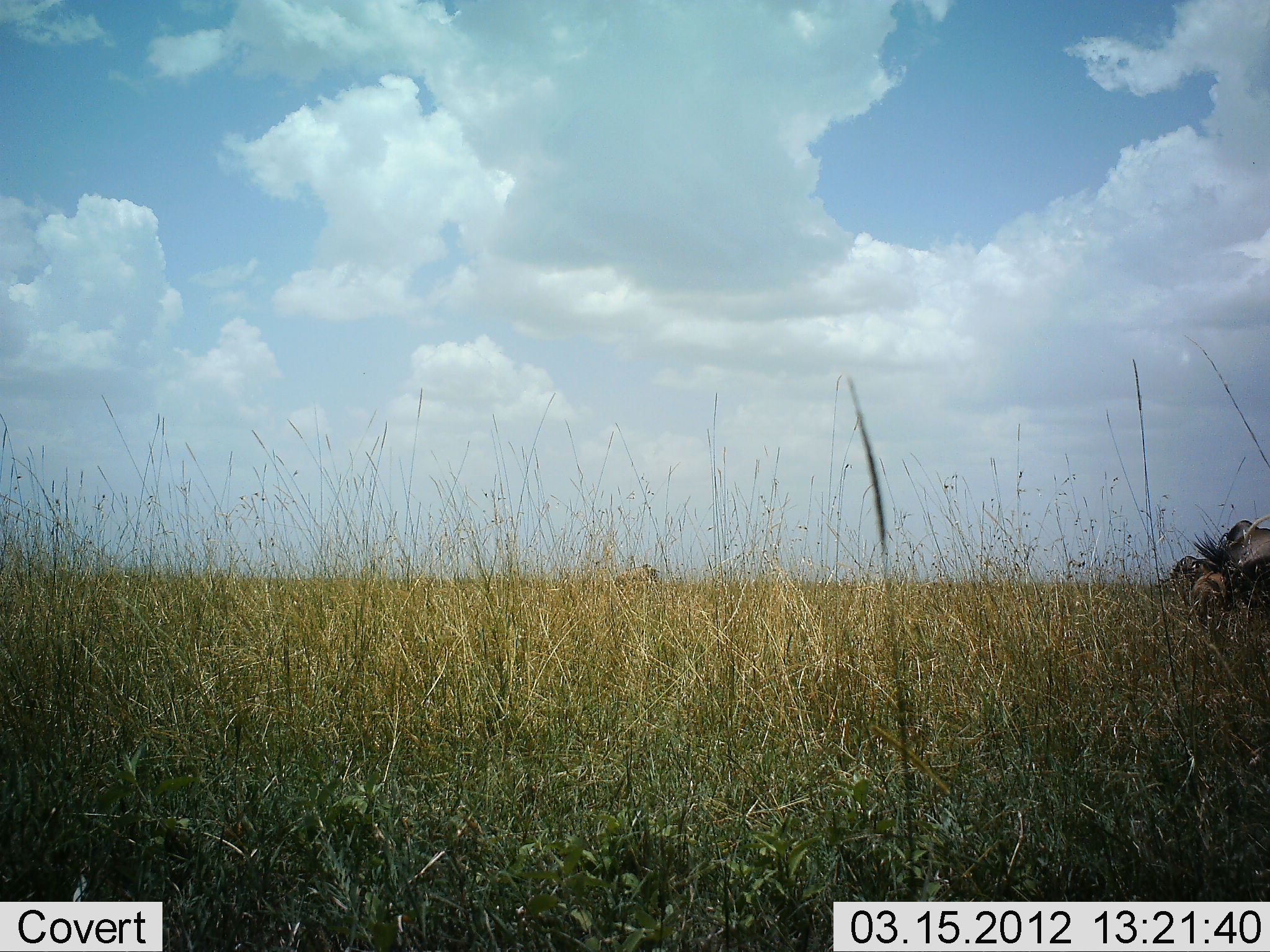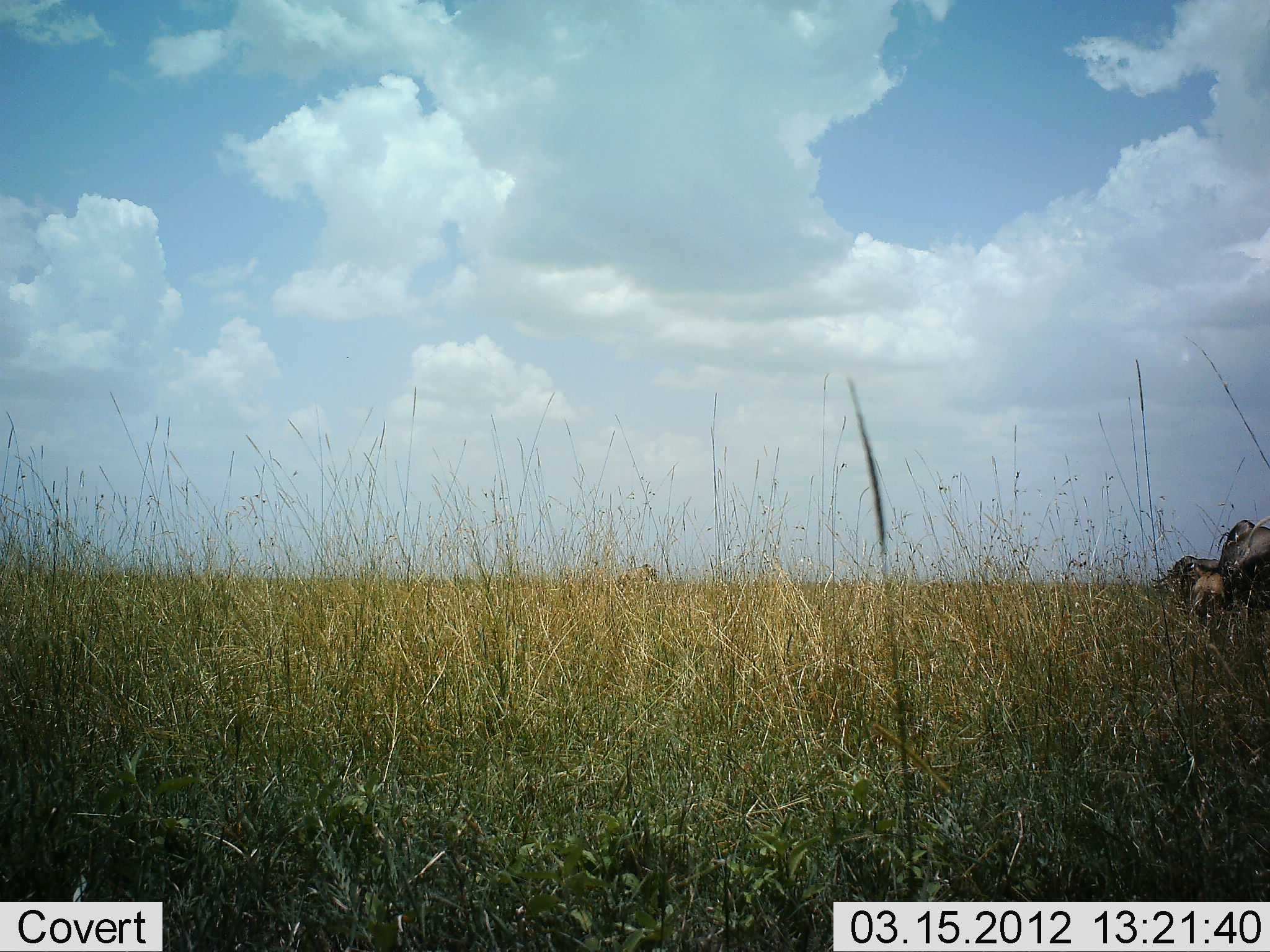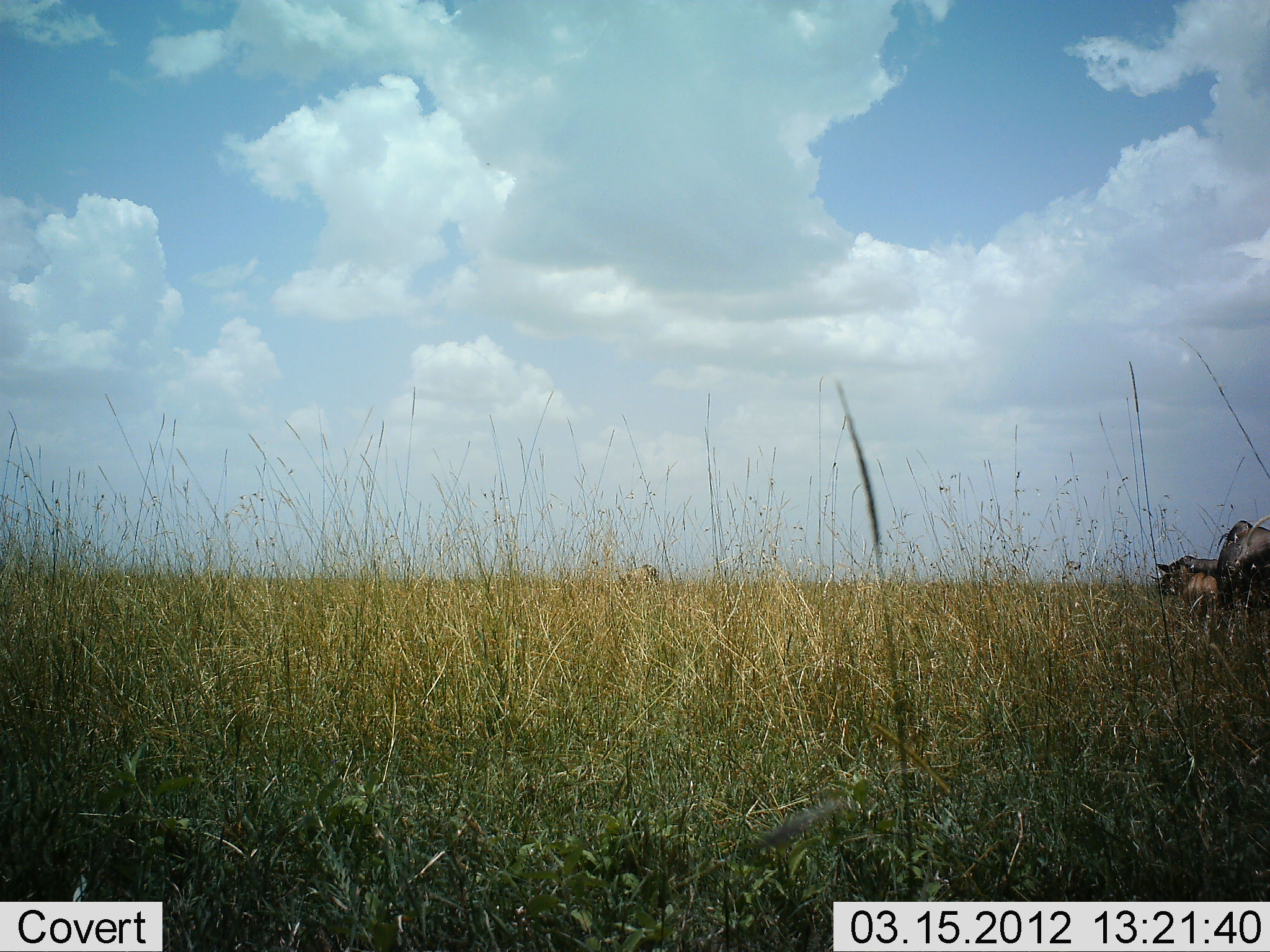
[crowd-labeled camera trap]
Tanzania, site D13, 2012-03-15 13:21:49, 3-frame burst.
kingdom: Animalia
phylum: Chordata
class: Mammalia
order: Artiodactyla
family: Bovidae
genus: Connochaetes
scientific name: Connochaetes taurinus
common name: blue wildebeest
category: wildebeest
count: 3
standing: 67%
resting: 8%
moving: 0%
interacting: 0%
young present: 25%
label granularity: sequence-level